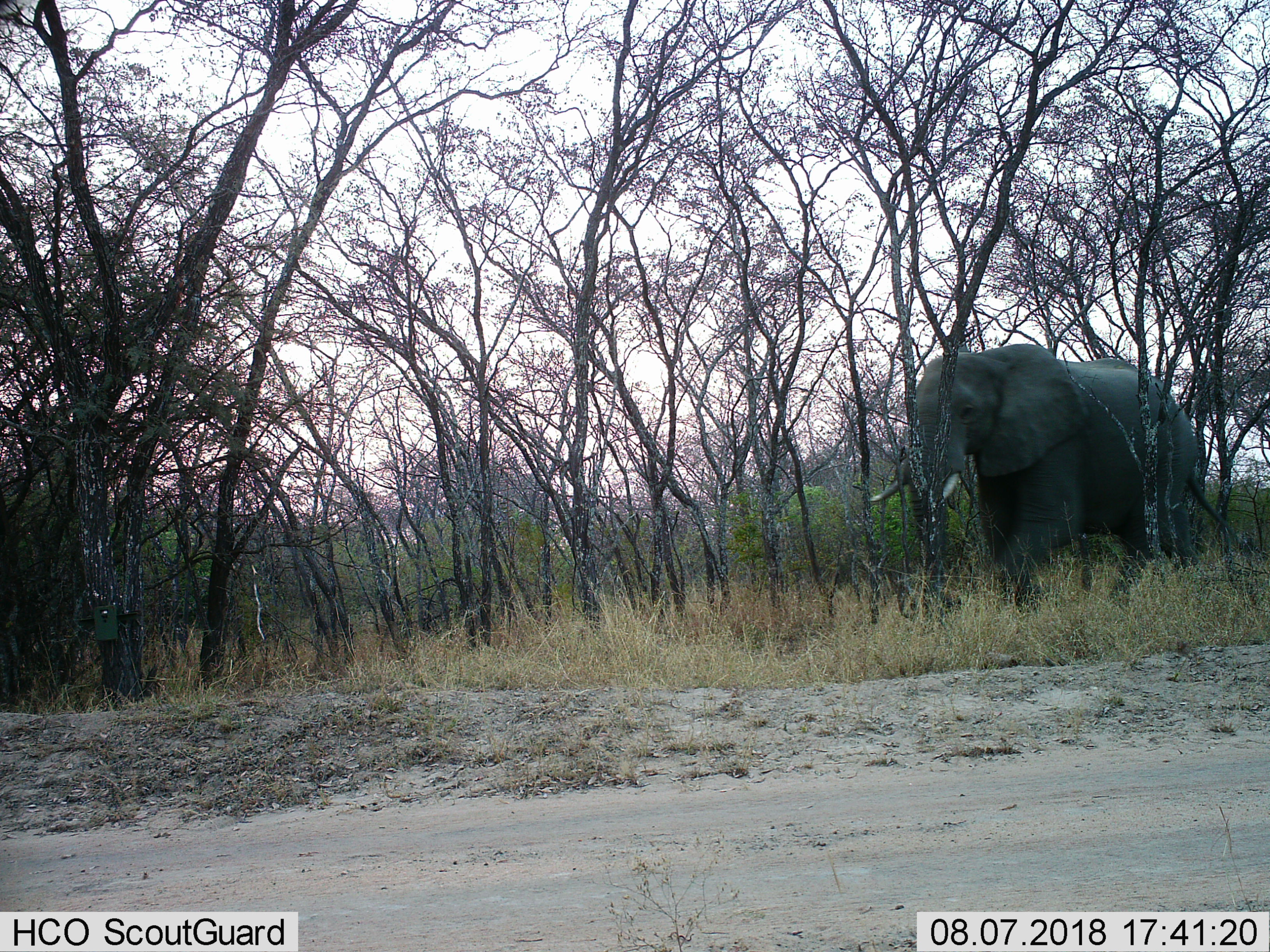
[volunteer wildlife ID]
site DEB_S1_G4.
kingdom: Animalia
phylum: Chordata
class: Mammalia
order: Proboscidea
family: Elephantidae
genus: Loxodonta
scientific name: Loxodonta africana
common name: african bush elephant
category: elephant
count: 1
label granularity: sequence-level